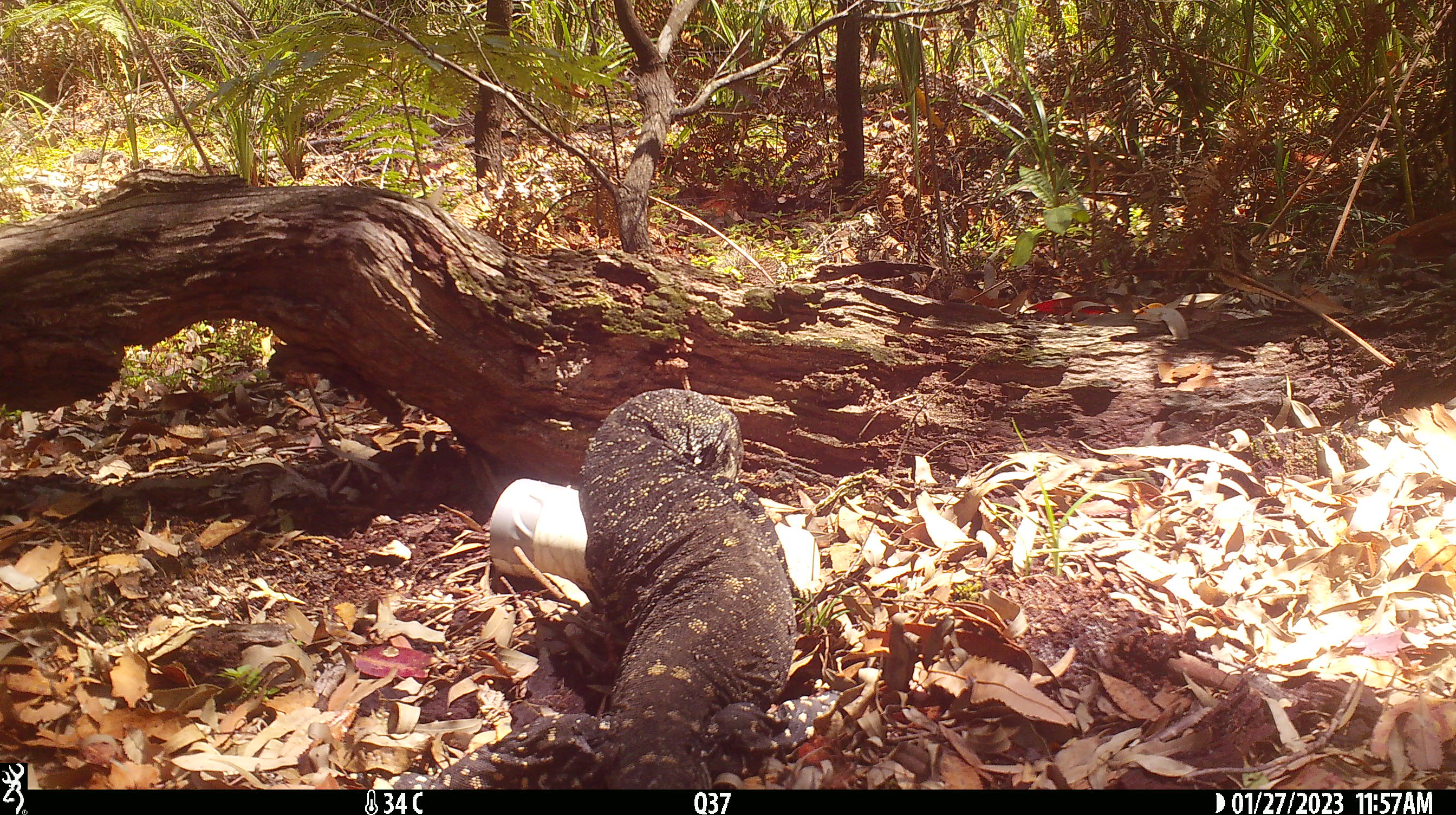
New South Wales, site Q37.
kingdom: Animalia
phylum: Chordata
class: Reptilia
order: Squamata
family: Varanidae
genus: Varanus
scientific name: Varanus varius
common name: lace monitor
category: goanna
Goanna (lace monitor) (Varanus varius).